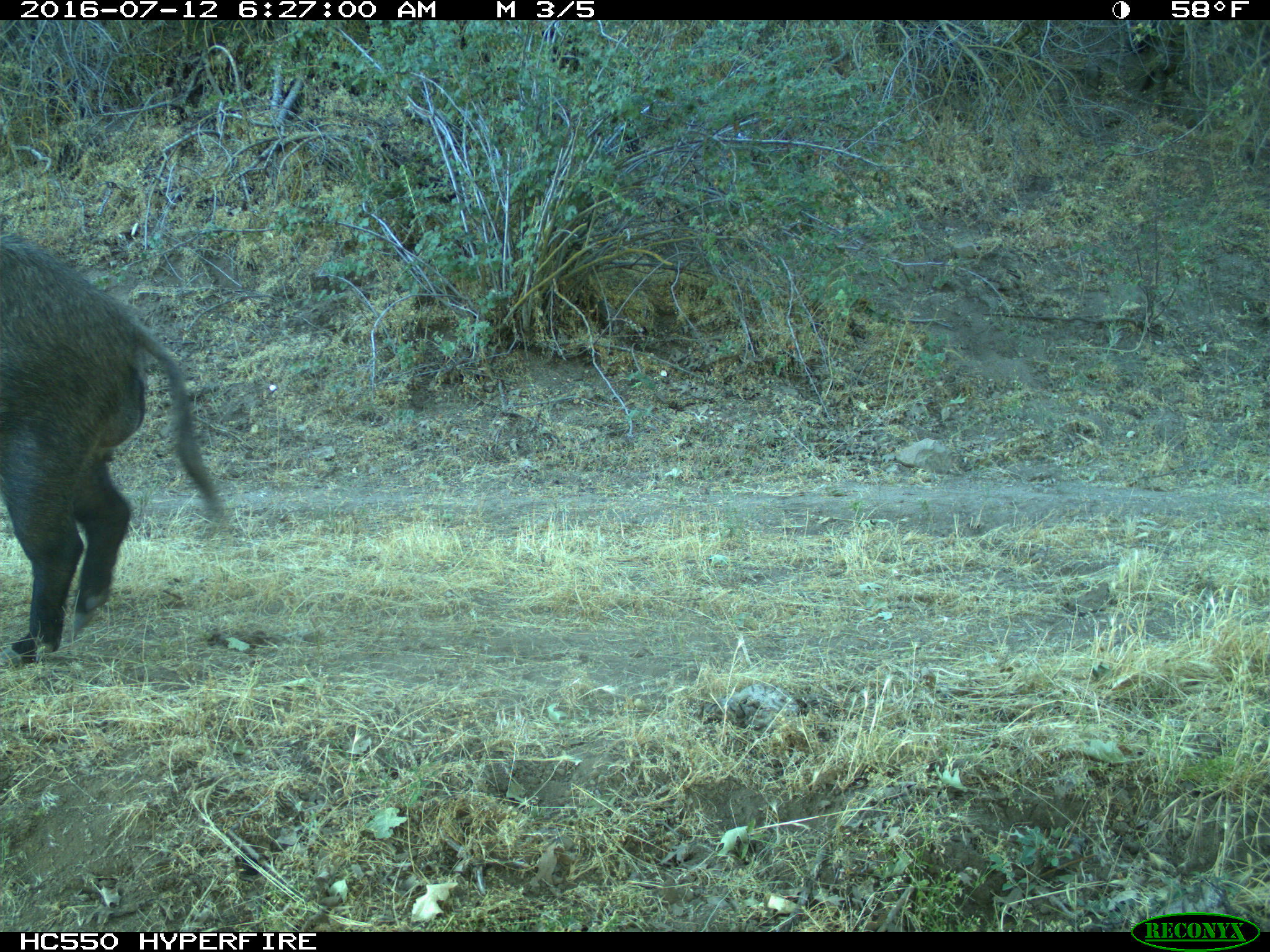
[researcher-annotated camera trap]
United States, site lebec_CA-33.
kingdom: Animalia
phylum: Chordata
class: Mammalia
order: Artiodactyla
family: Suidae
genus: Sus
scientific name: Sus scrofa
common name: wild boar